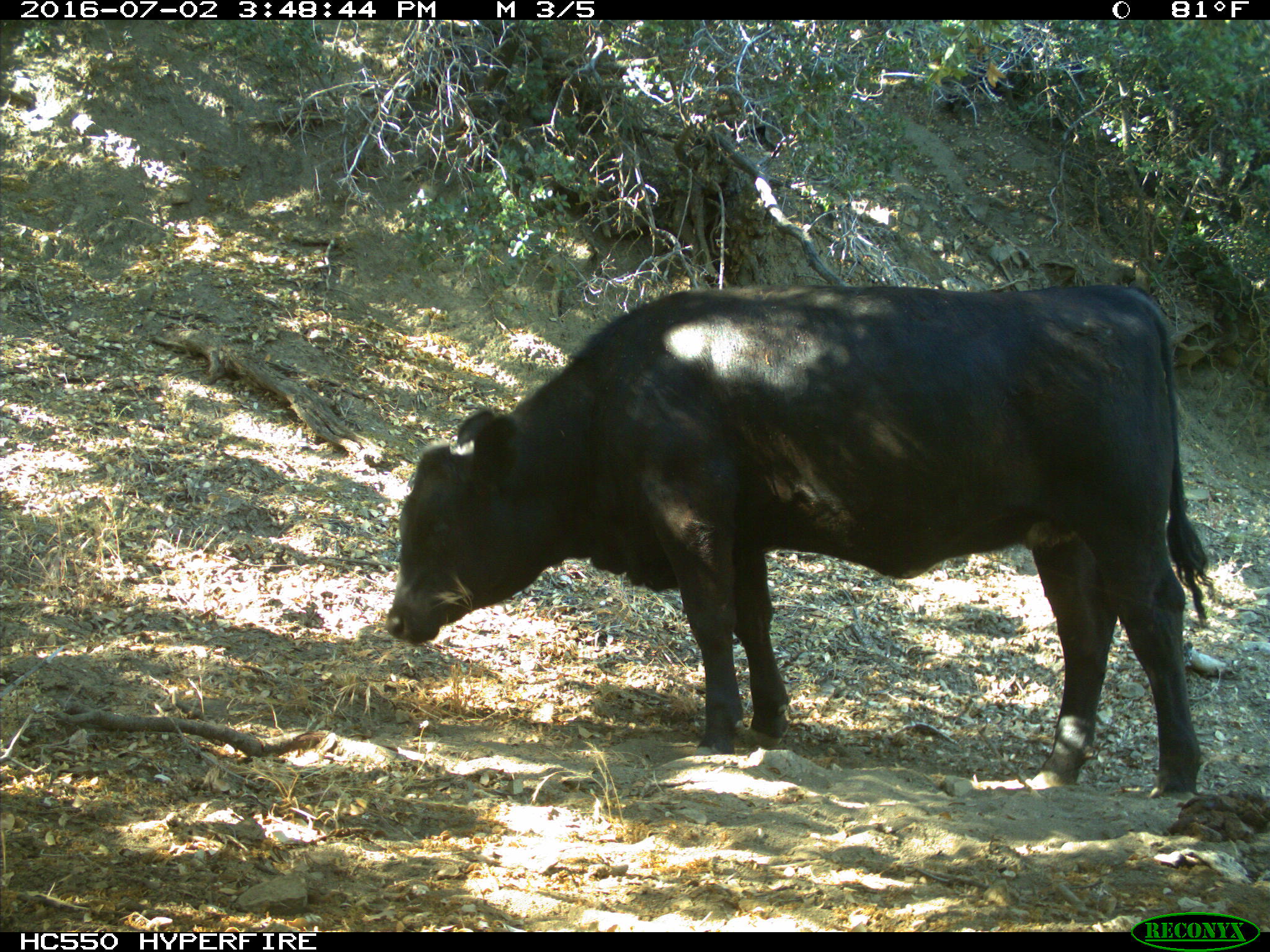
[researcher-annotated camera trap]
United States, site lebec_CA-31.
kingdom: Animalia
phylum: Chordata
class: Mammalia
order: Artiodactyla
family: Bovidae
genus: Bos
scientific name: Bos taurus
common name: domestic cow